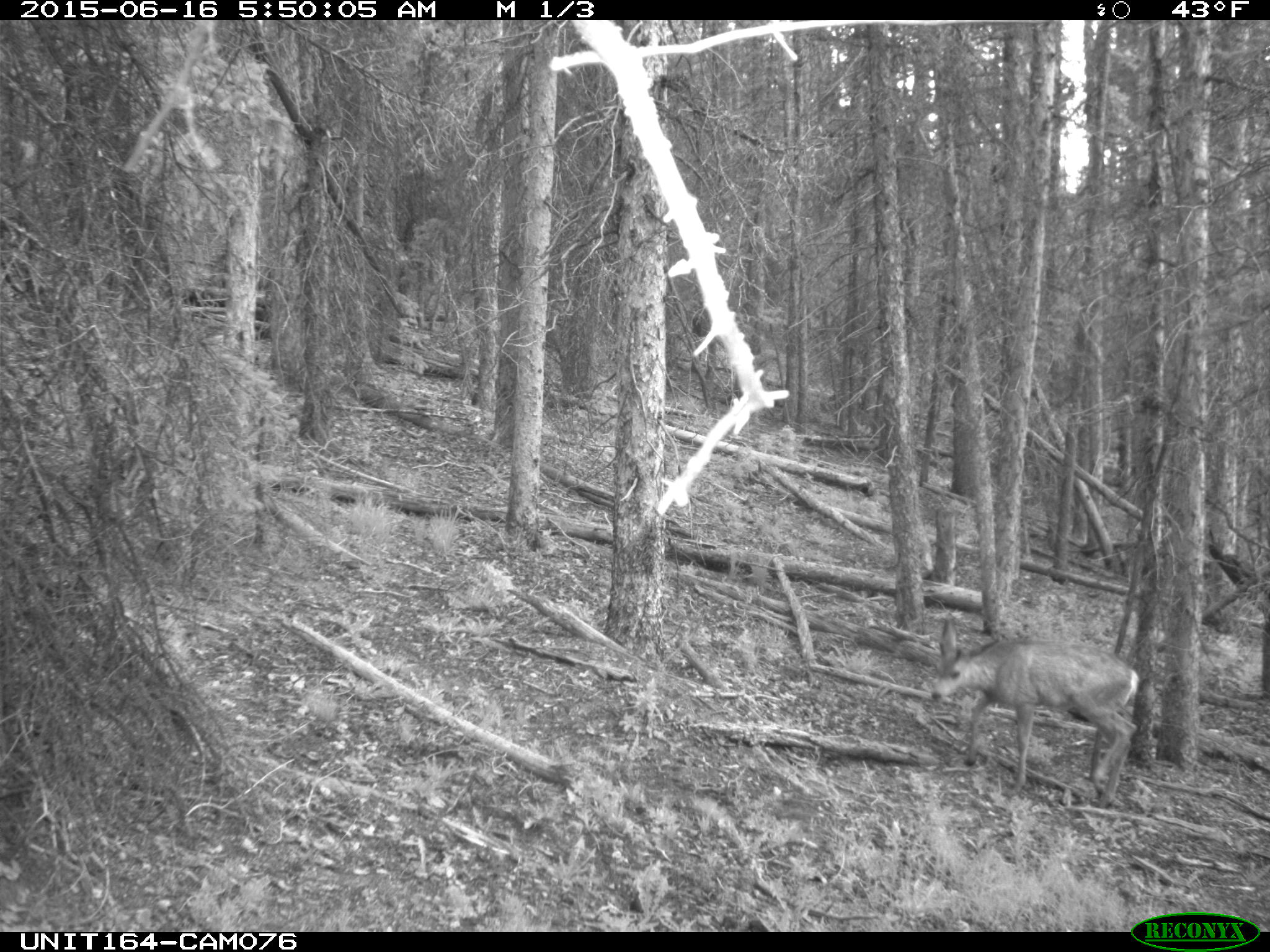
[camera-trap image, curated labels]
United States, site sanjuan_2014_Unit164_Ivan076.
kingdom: Animalia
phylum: Chordata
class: Mammalia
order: Artiodactyla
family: Cervidae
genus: Odocoileus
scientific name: Odocoileus hemionus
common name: mule deer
Odocoileus hemionus (mule deer).